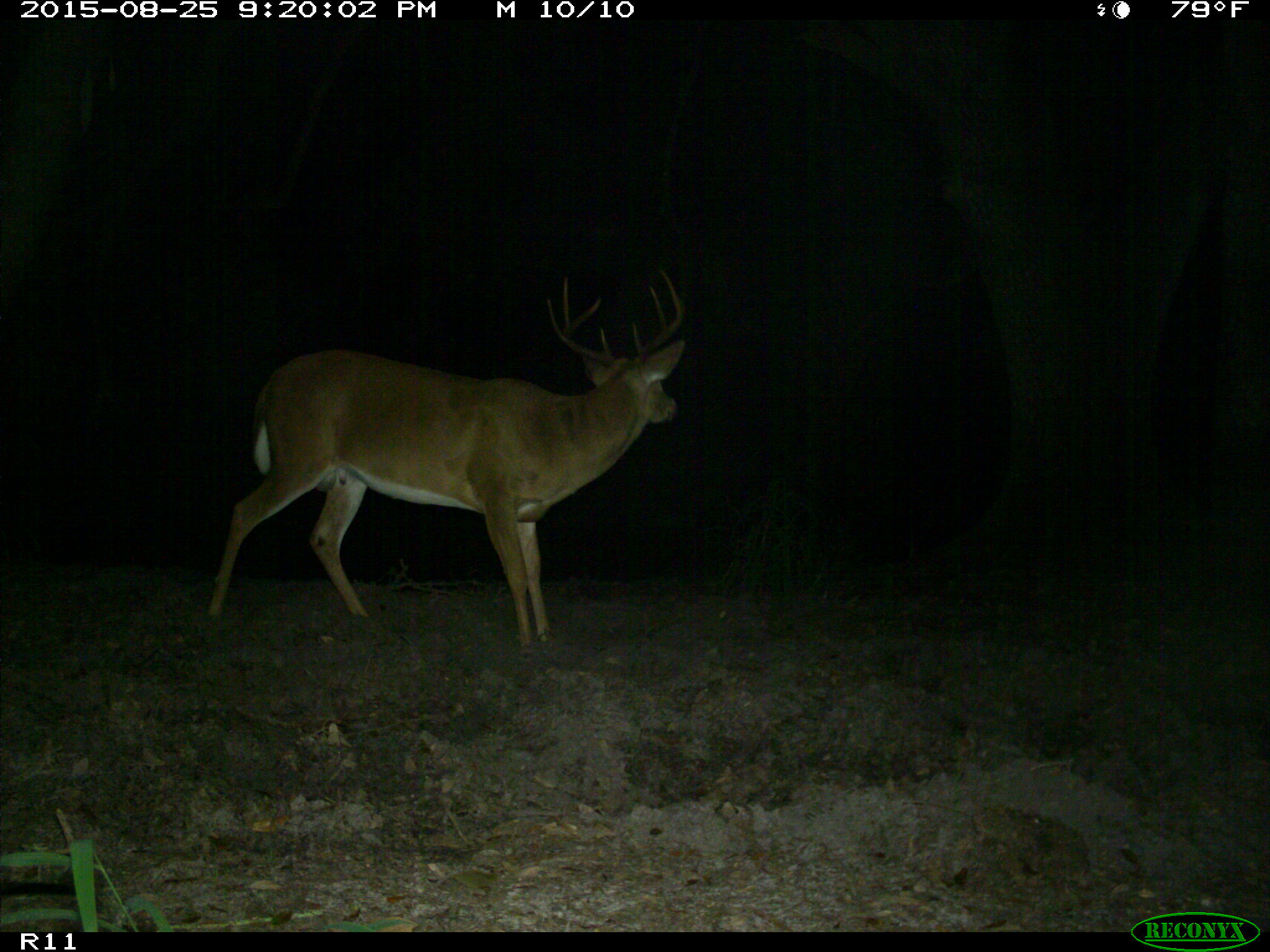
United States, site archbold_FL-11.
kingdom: Animalia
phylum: Chordata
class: Mammalia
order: Artiodactyla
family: Cervidae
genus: Odocoileus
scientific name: Odocoileus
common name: deer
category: unidentified deer